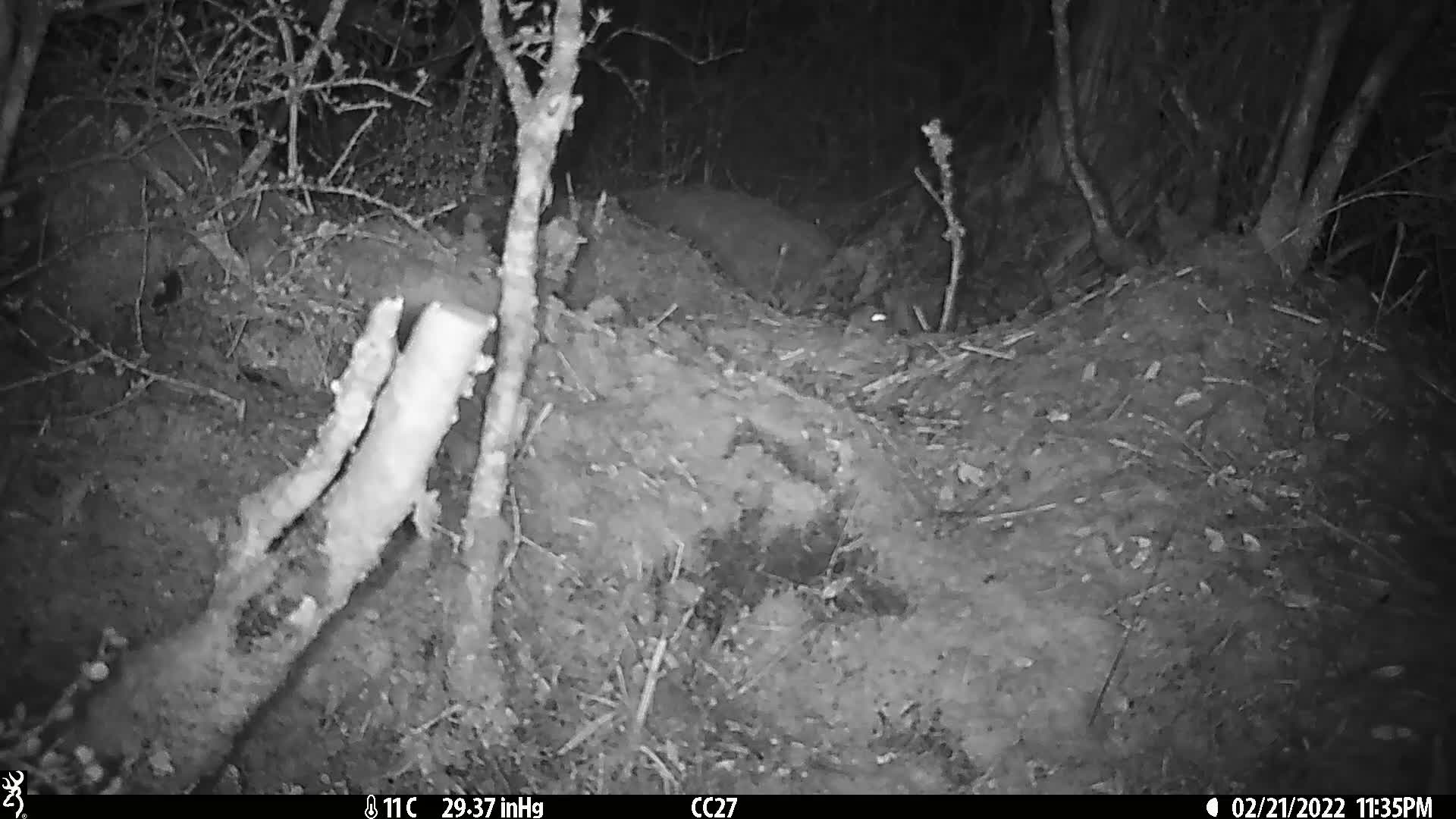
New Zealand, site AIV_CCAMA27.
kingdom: Animalia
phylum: Chordata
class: Mammalia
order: Rodentia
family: Muridae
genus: Mus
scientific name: Mus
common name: mouse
Mouse (Mus).